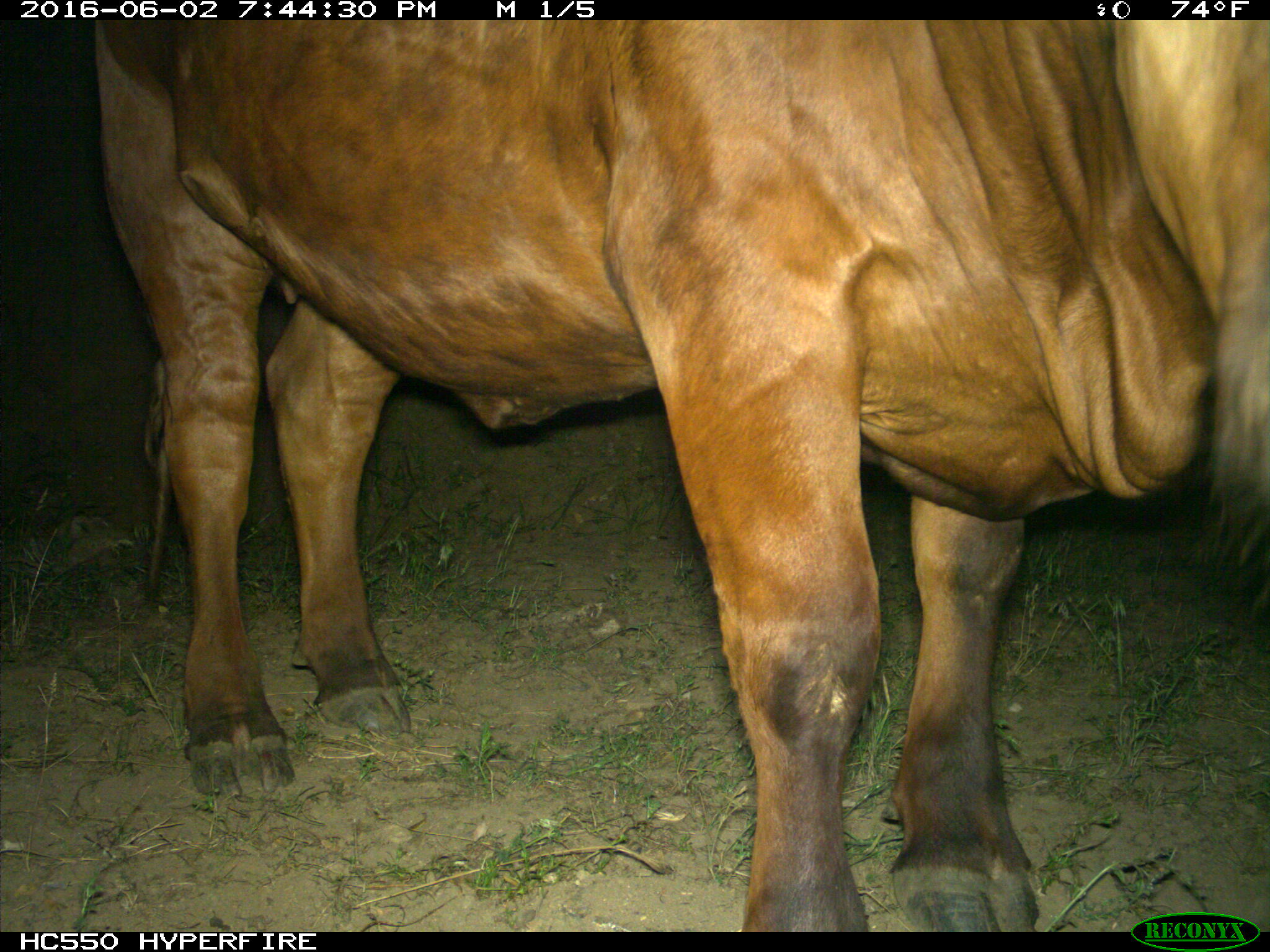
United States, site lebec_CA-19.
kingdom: Animalia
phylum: Chordata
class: Mammalia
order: Artiodactyla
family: Bovidae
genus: Bos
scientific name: Bos taurus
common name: domestic cow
Bos taurus (domestic cow).